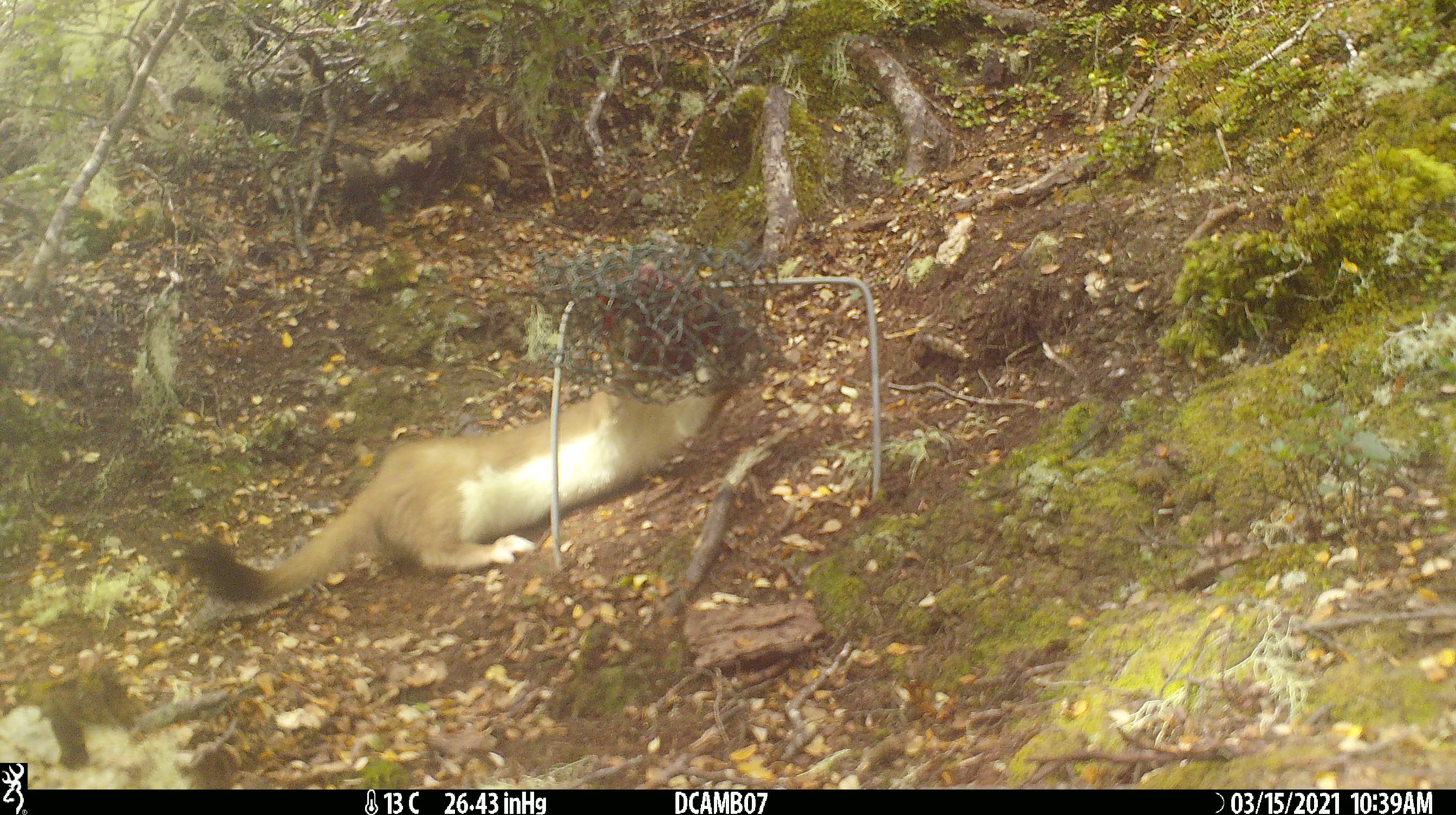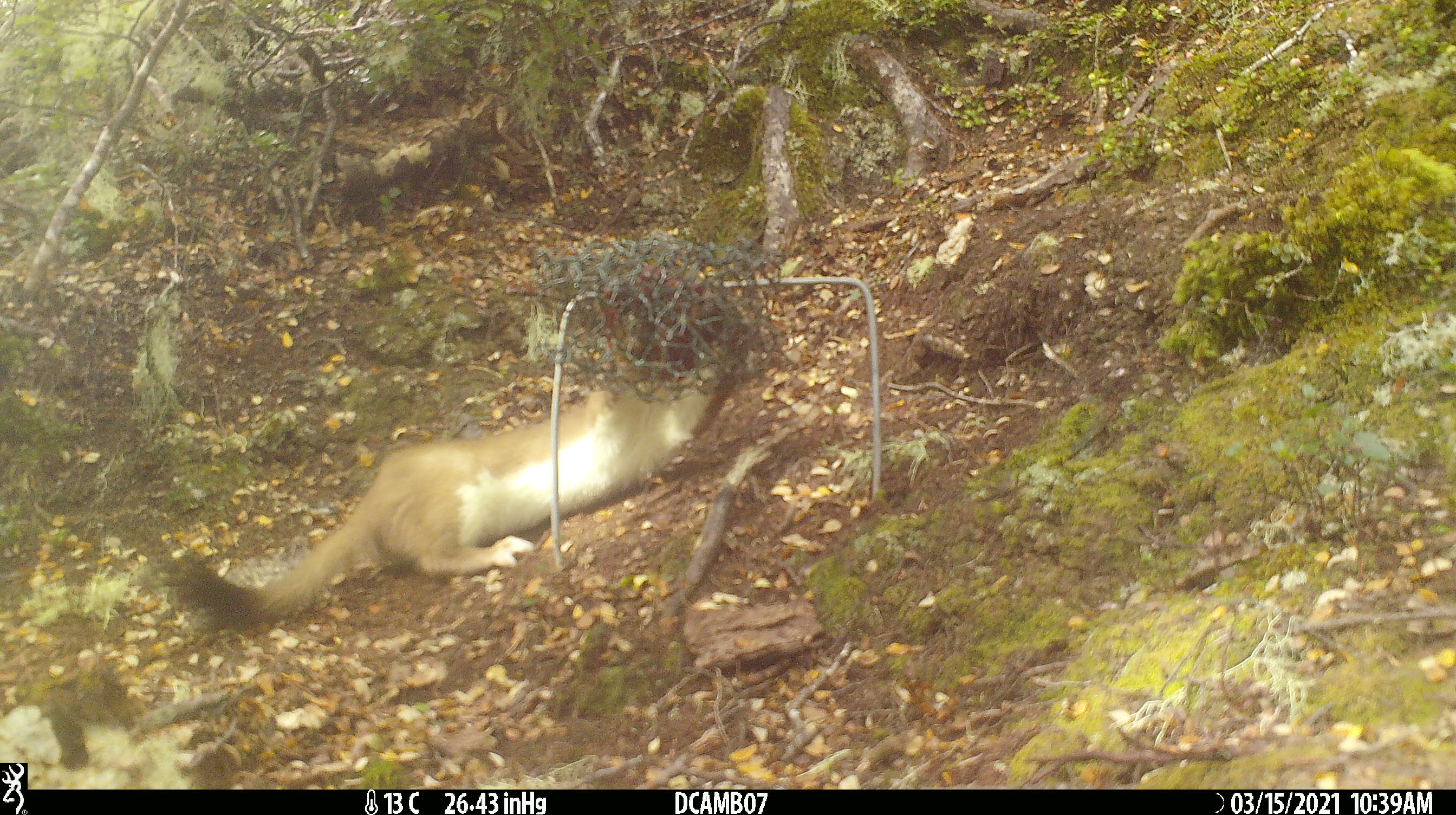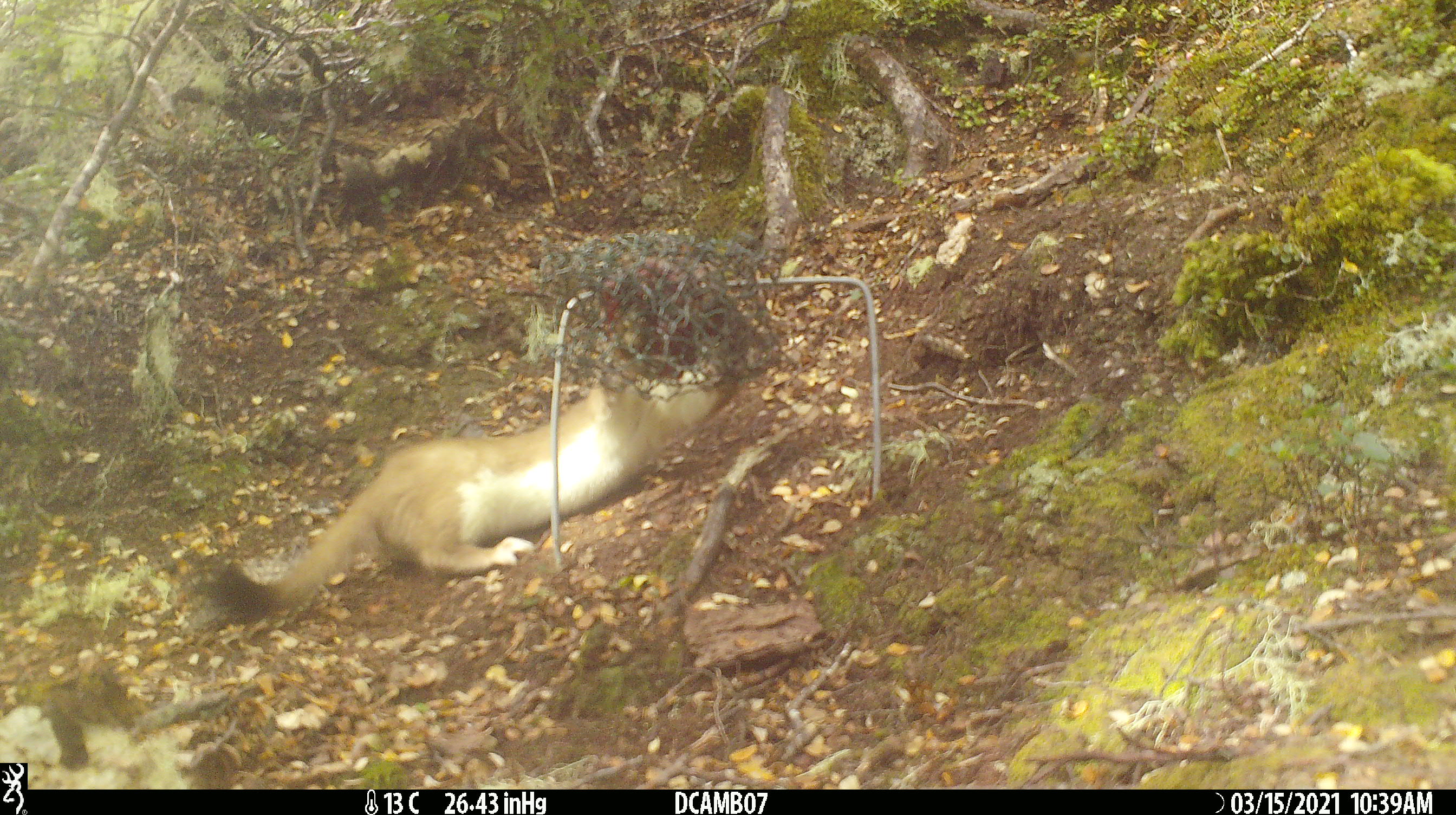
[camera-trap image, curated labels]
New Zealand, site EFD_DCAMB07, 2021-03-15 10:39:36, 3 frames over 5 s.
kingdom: Animalia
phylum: Chordata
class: Mammalia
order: Carnivora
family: Mustelidae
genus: Mustela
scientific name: Mustela erminea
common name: stoat